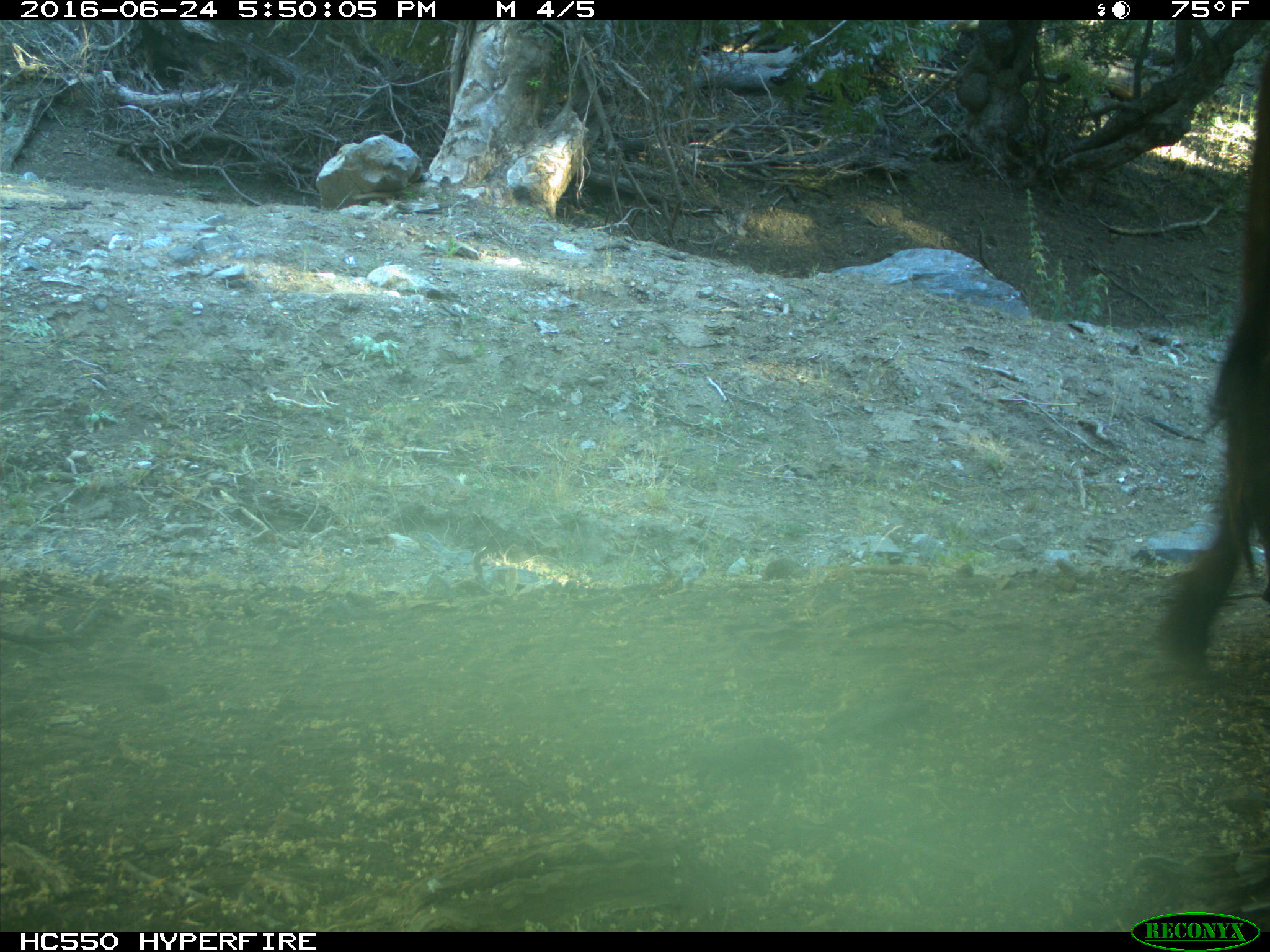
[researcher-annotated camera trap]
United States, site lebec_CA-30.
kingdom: Animalia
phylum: Chordata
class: Mammalia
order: Artiodactyla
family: Bovidae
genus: Bos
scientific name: Bos taurus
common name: domestic cow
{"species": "Bos taurus (domestic cow)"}